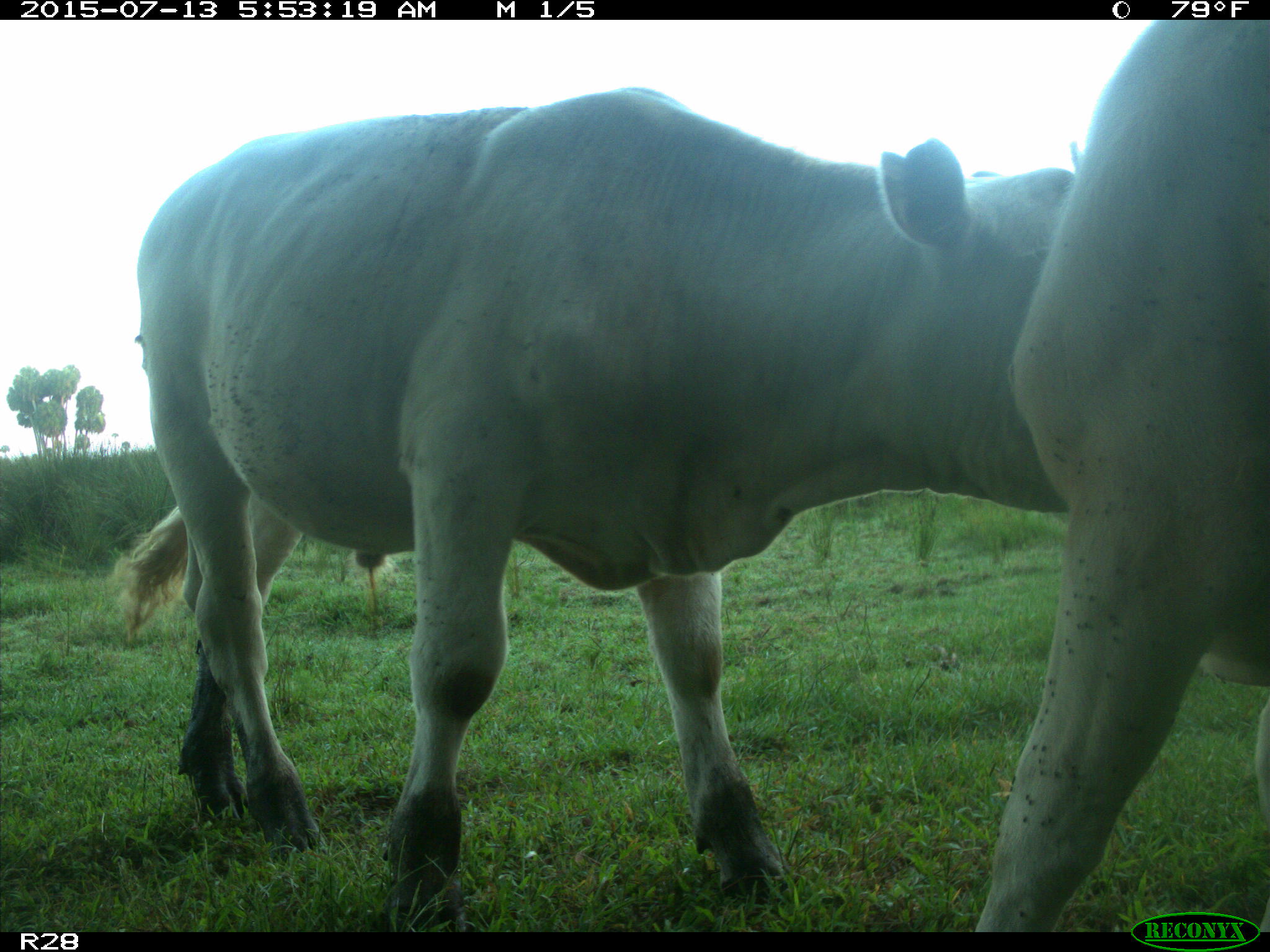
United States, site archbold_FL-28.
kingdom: Animalia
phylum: Chordata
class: Mammalia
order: Artiodactyla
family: Bovidae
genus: Bos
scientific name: Bos taurus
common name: domestic cow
Bos taurus (domestic cow).